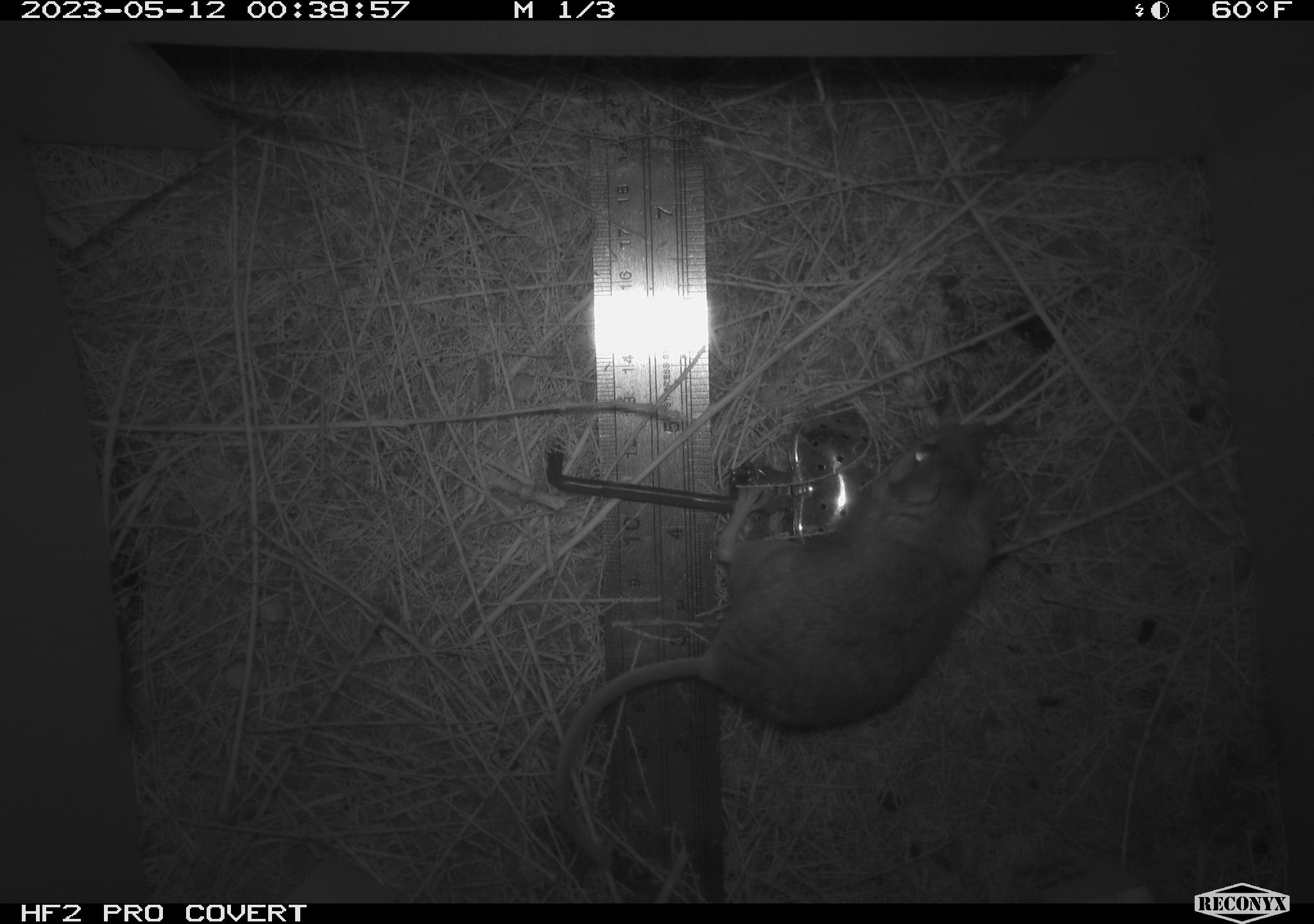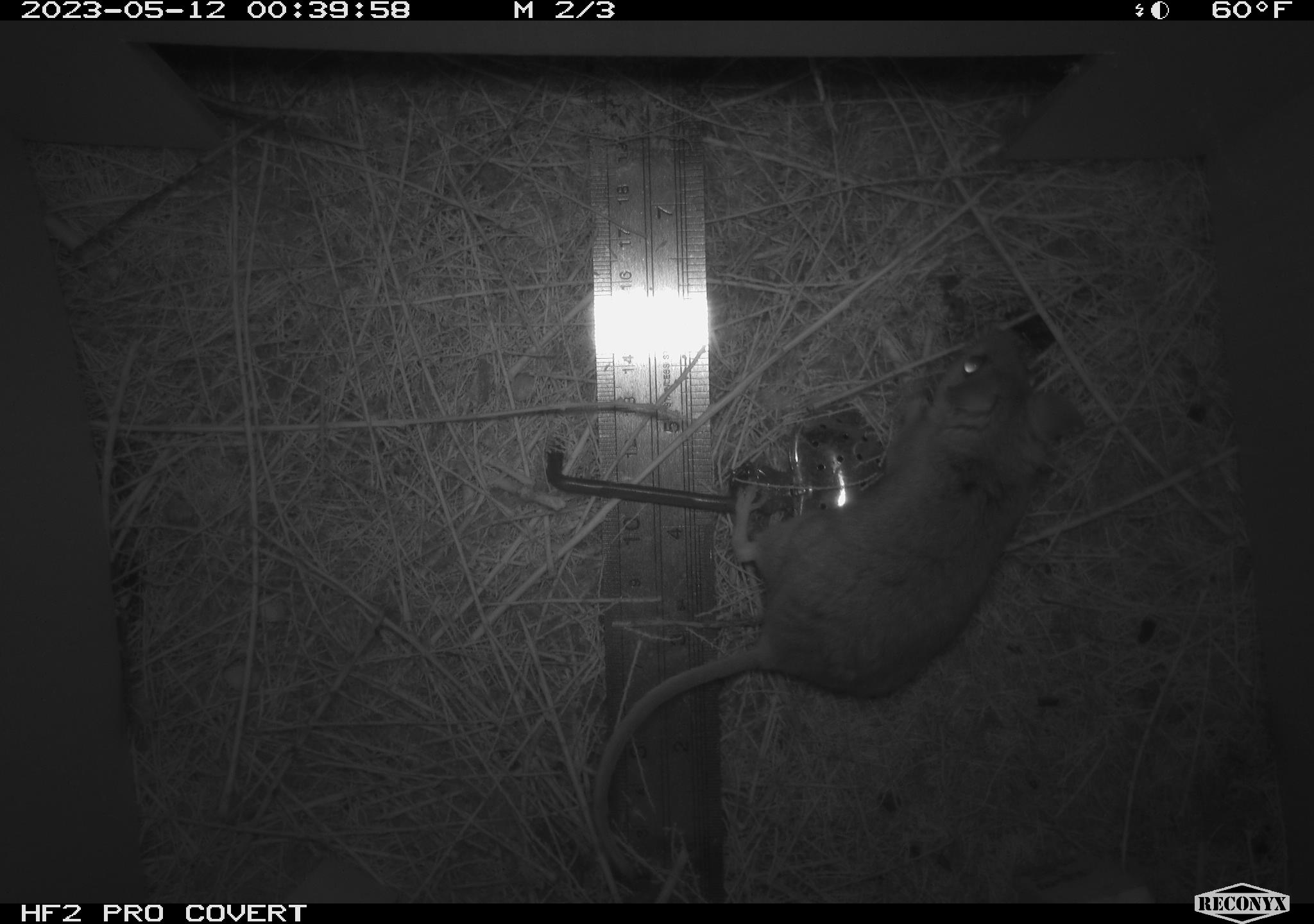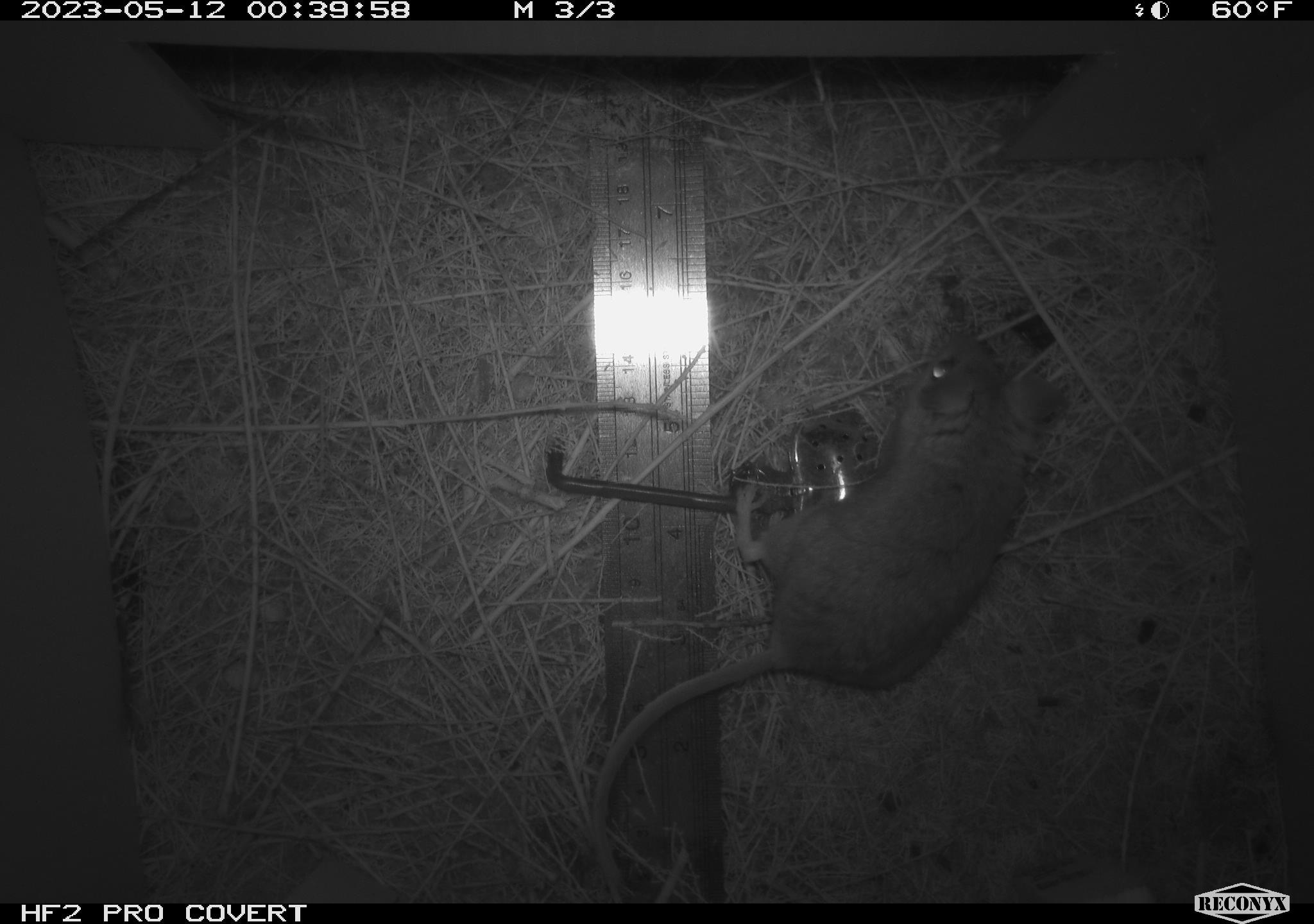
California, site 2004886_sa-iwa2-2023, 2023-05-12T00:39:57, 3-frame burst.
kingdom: Animalia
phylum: Chordata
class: Mammalia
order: Rodentia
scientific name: Rodentia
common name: mouse species